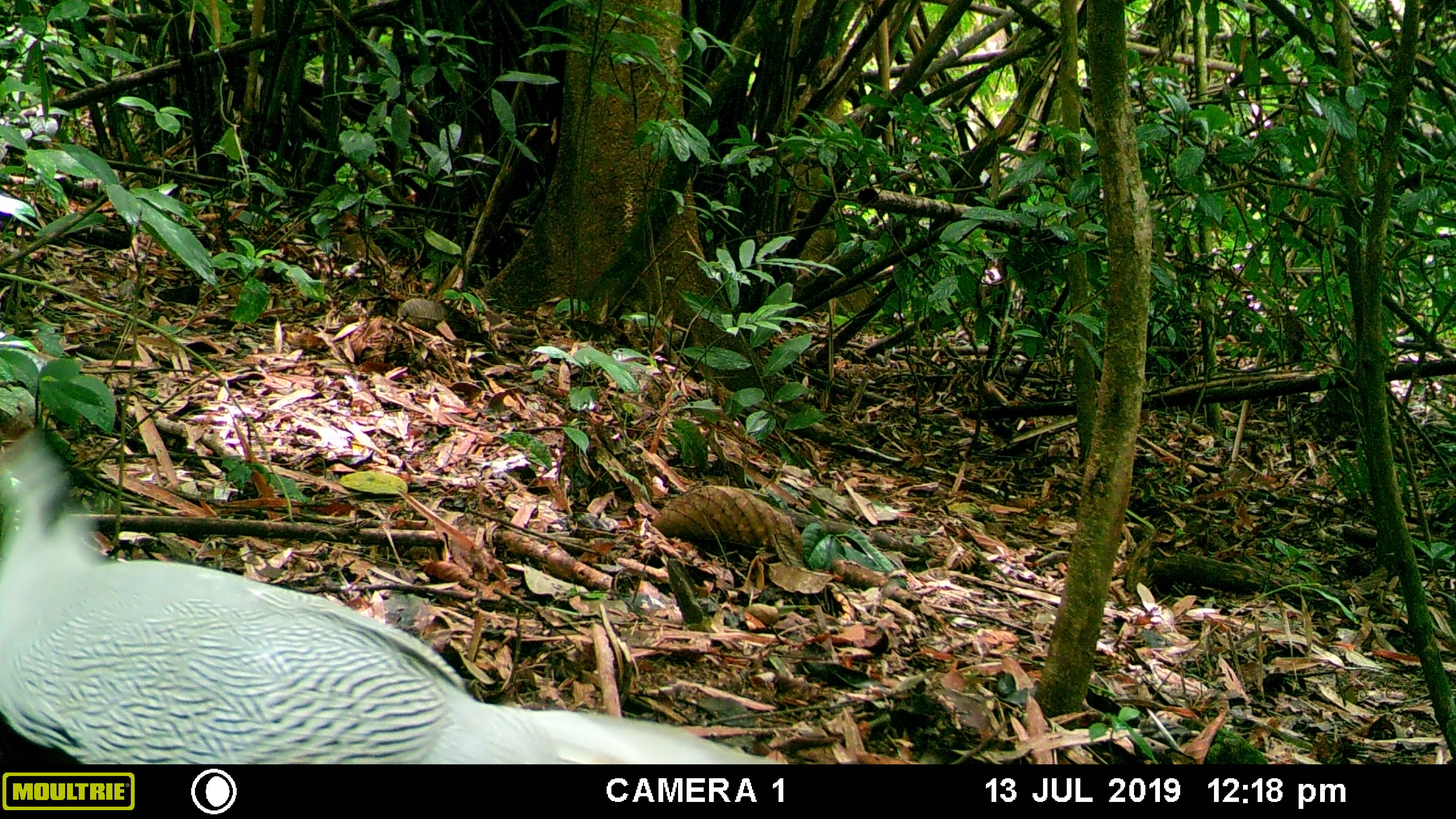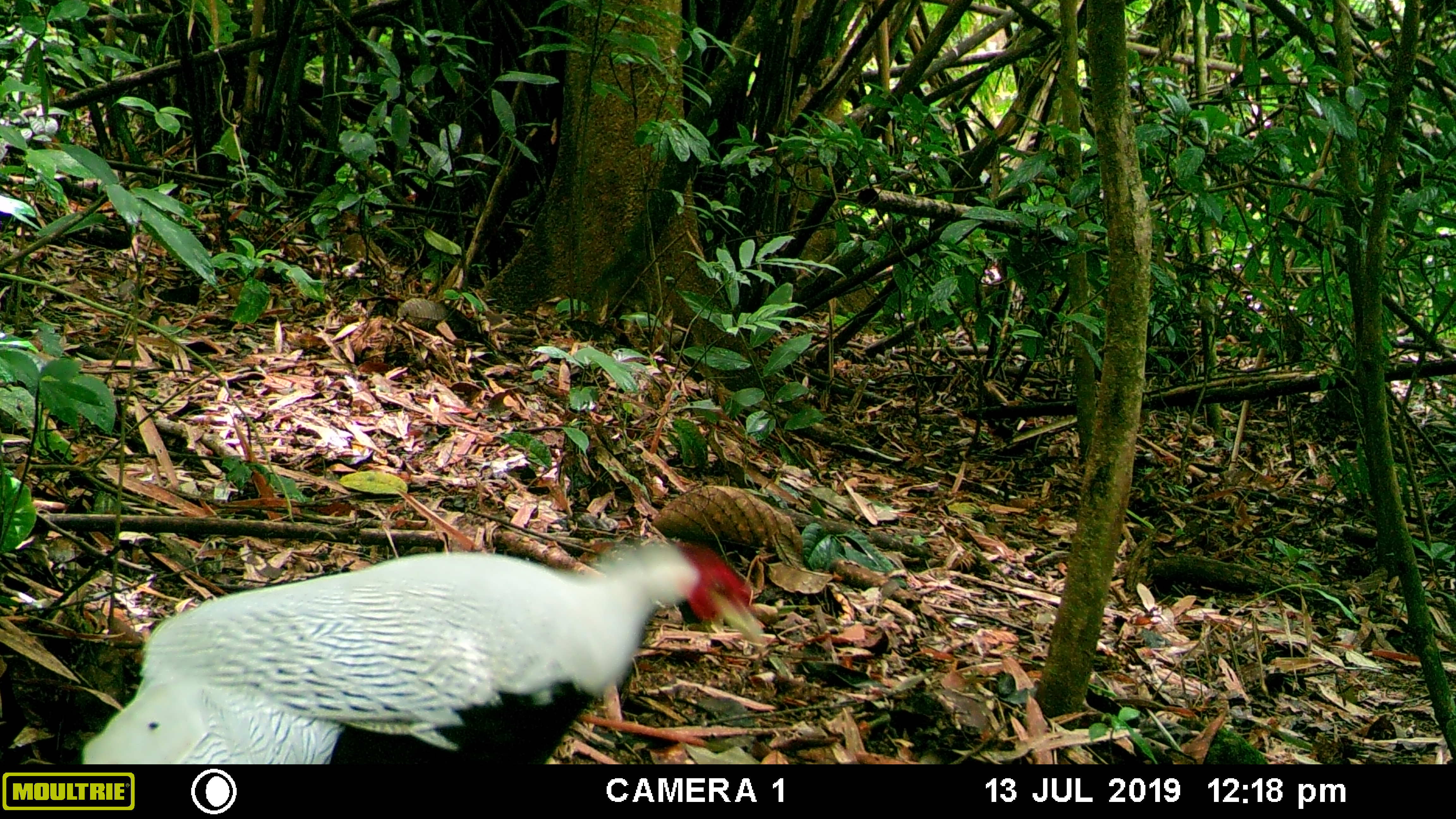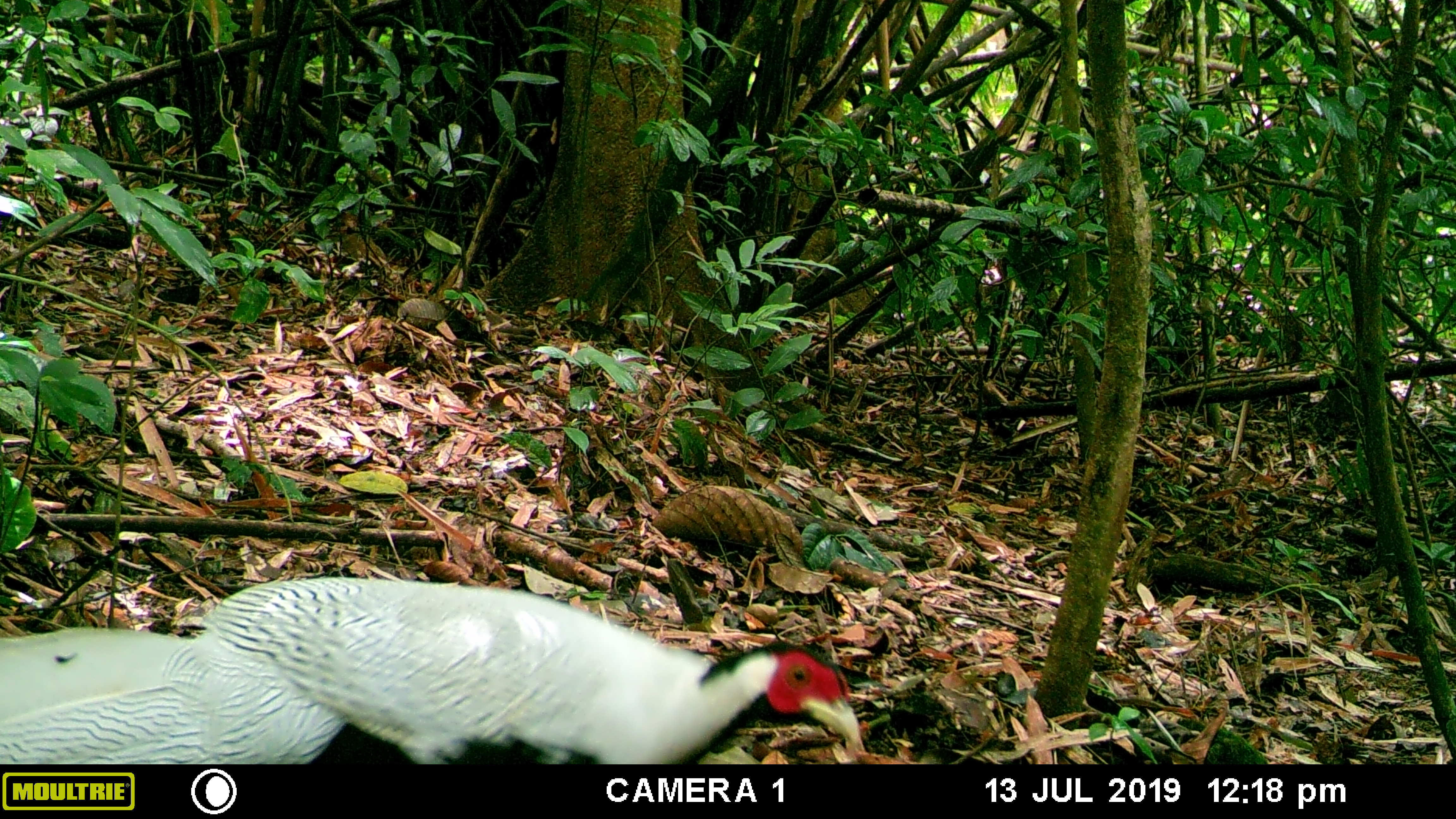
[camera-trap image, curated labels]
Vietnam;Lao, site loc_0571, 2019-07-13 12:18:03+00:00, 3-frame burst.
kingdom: Animalia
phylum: Chordata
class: Aves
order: Galliformes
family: Phasianidae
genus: Lophura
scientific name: Lophura nycthemera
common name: silver pheasant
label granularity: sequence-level